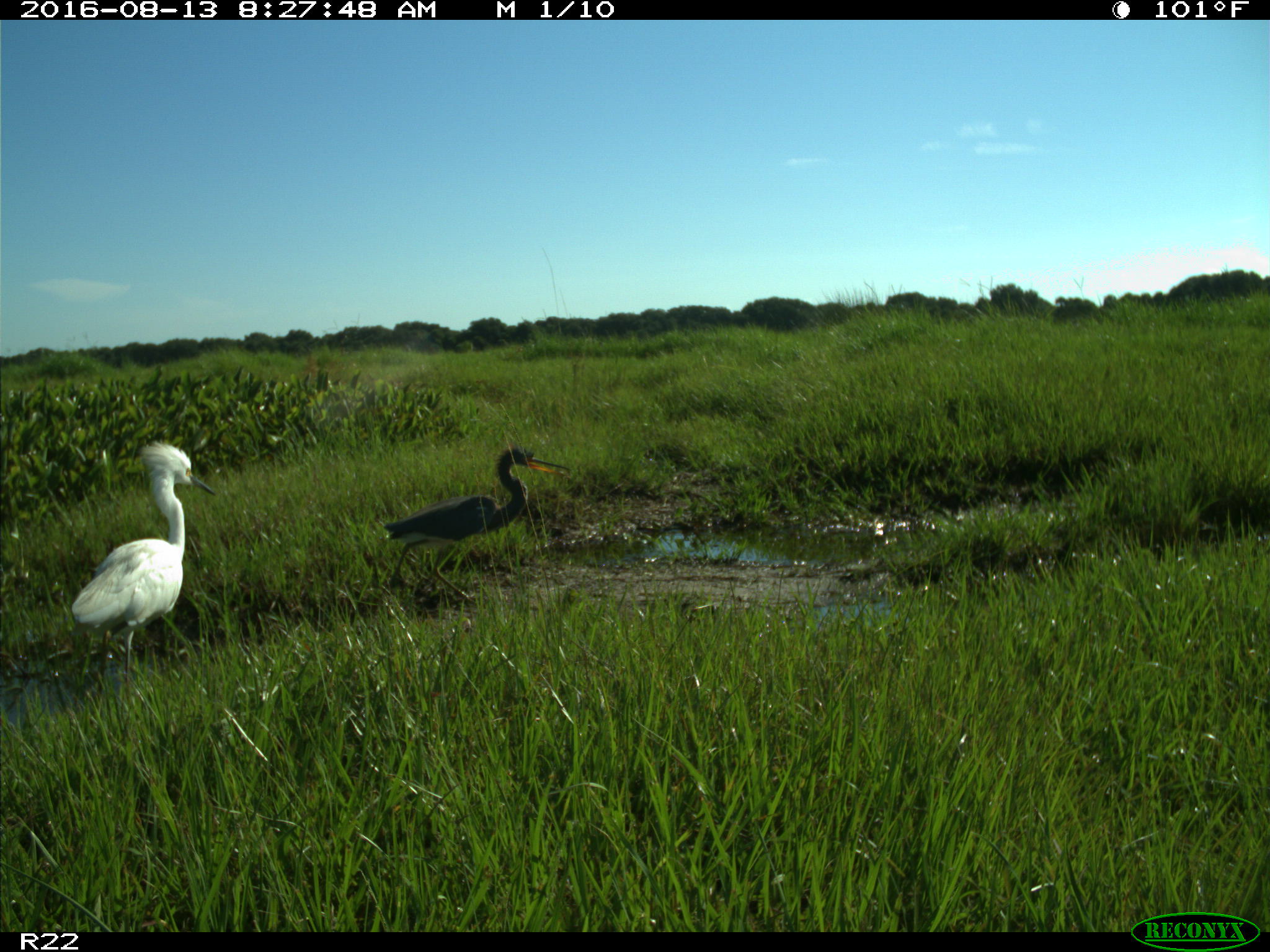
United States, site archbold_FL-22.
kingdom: Animalia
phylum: Chordata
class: Aves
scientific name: Aves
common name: birds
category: unidentified bird